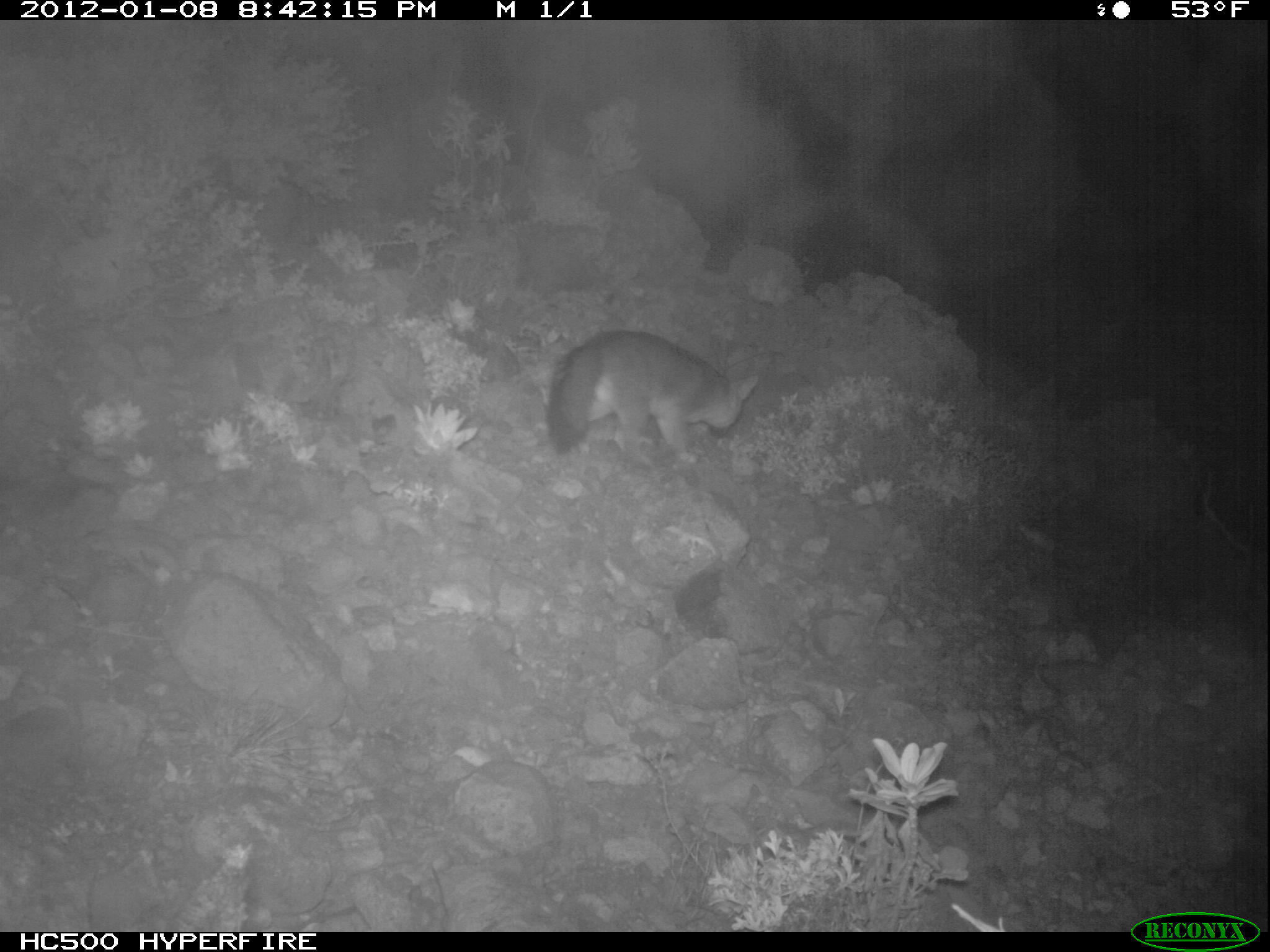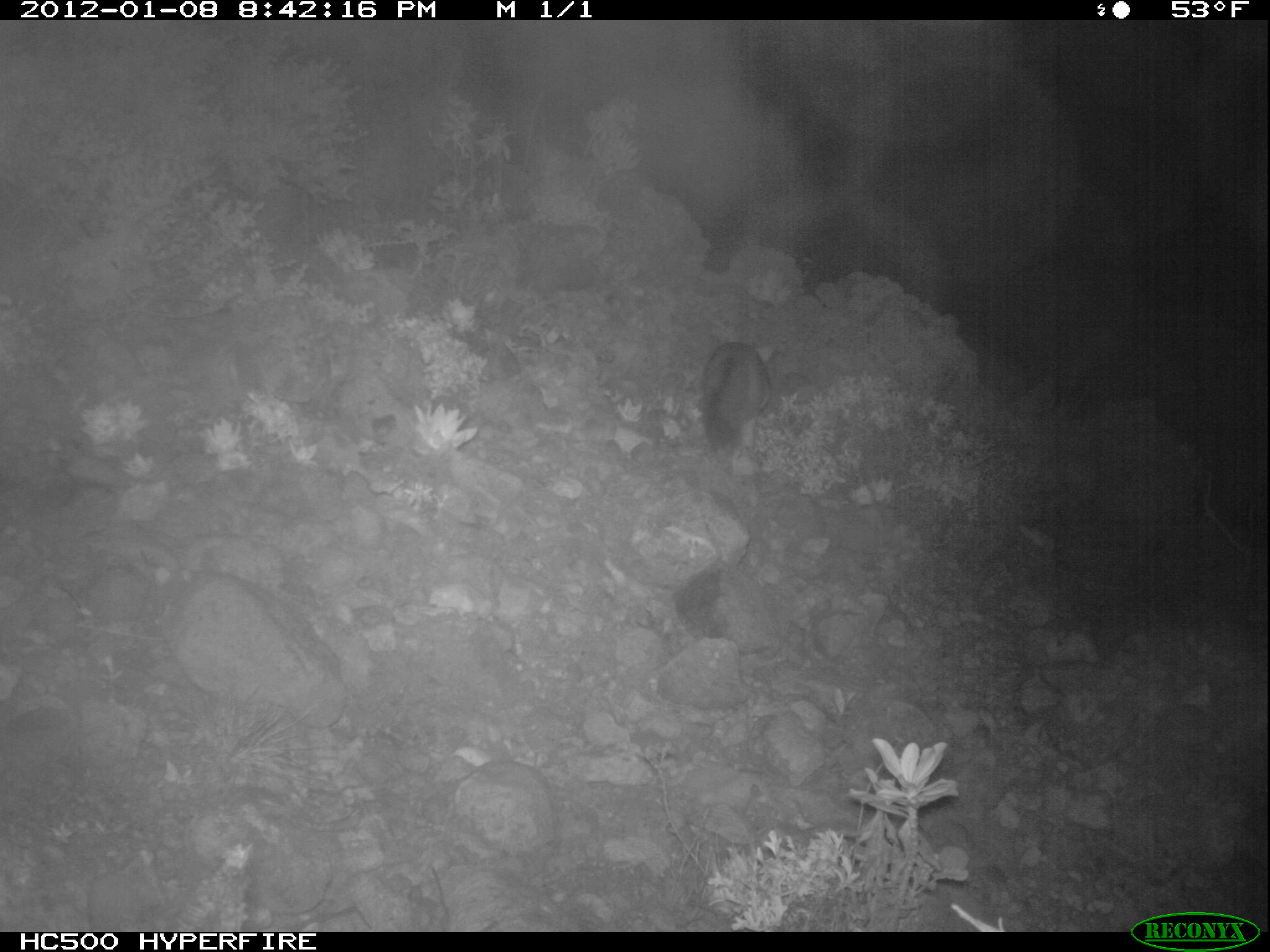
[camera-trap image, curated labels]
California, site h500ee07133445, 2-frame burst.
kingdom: Animalia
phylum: Chordata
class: Mammalia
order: Carnivora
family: Canidae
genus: Urocyon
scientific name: Urocyon littoralis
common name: island fox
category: fox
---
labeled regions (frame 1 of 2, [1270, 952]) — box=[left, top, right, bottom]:
fox: box=[546, 330, 760, 469]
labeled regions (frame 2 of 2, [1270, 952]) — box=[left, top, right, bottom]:
fox: box=[695, 335, 773, 451]